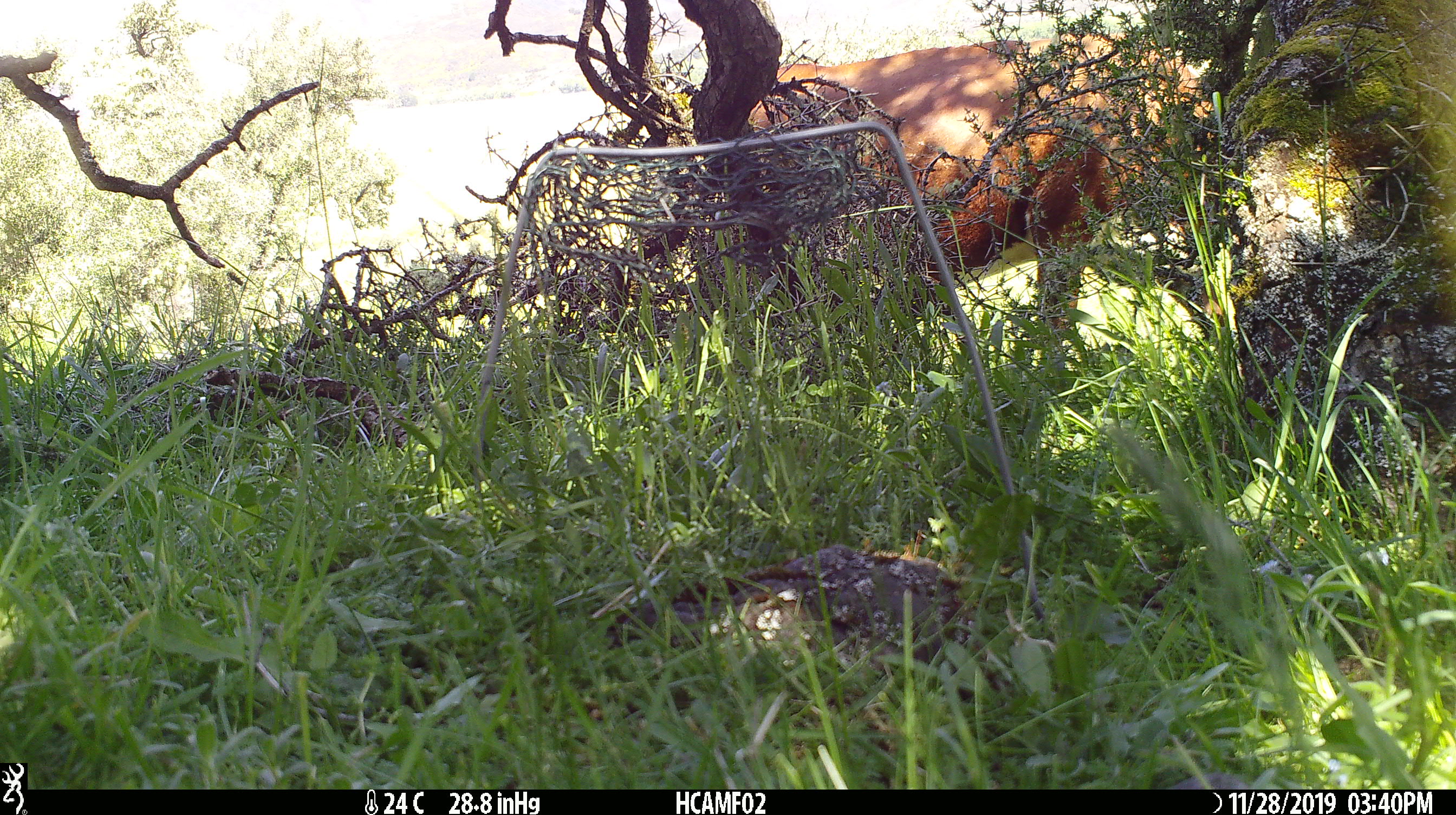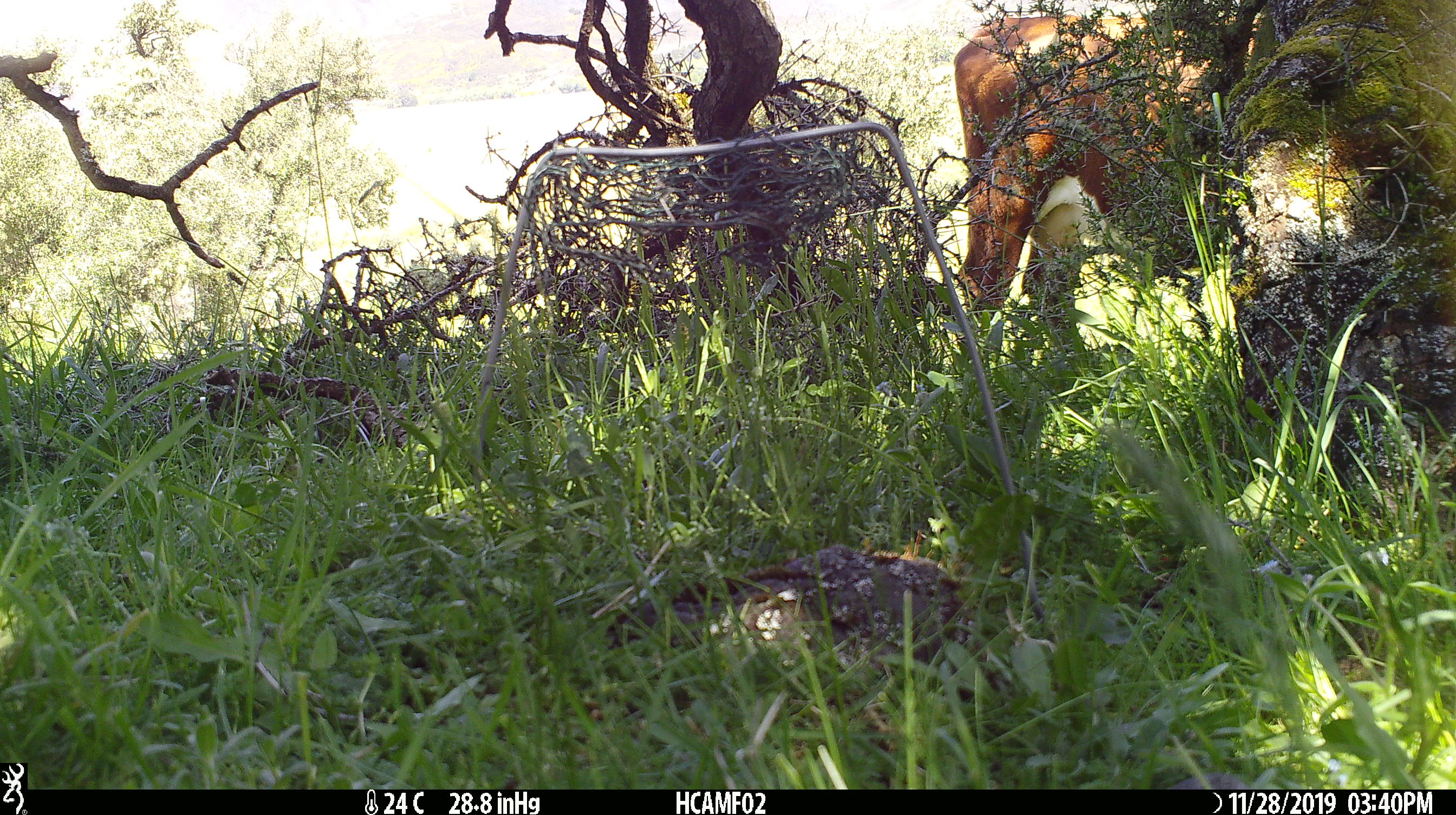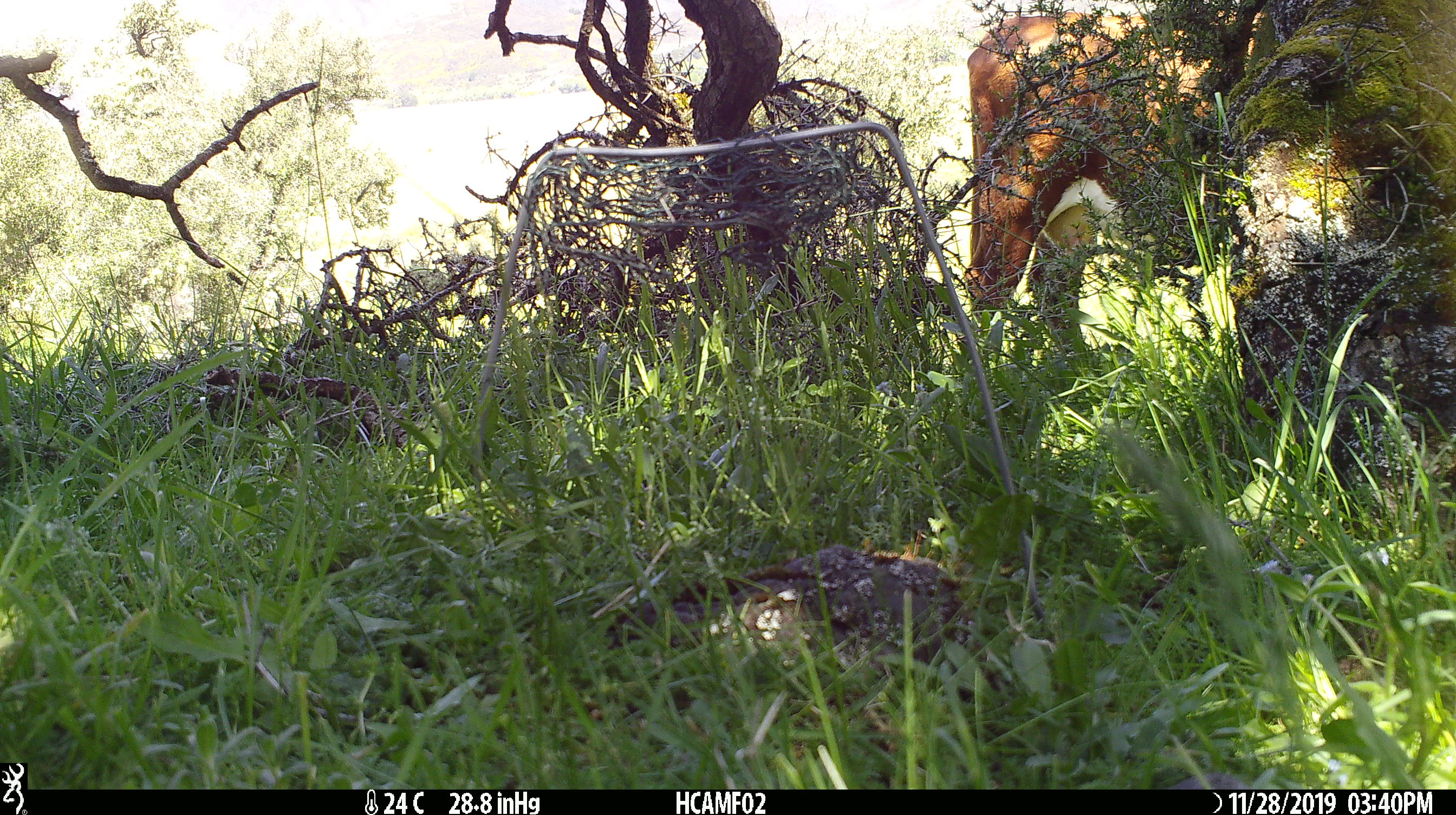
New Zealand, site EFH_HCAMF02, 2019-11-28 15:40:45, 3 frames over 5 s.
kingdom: Animalia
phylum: Chordata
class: Mammalia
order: Artiodactyla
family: Bovidae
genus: Bos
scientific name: Bos taurus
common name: domestic cow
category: cow